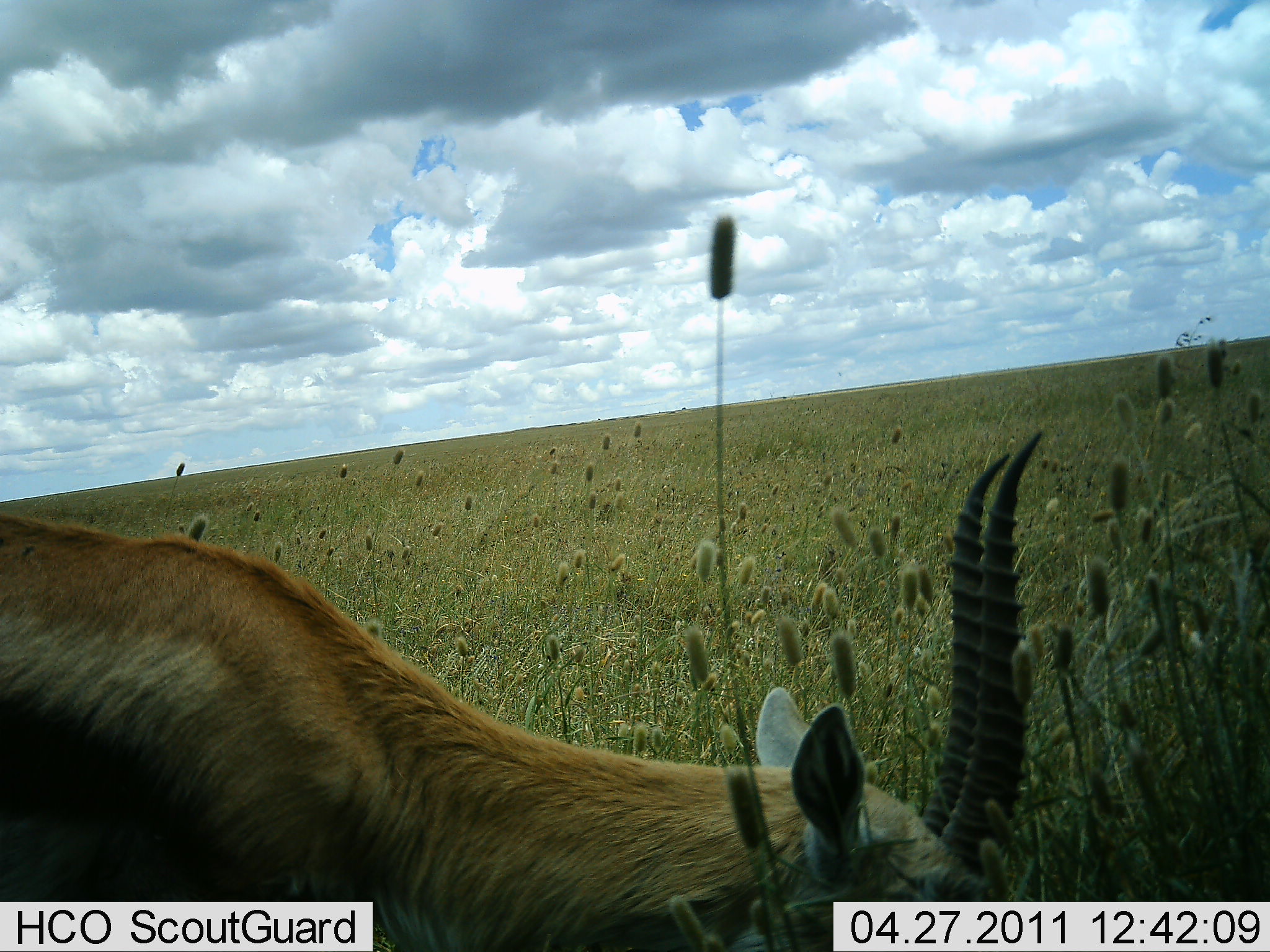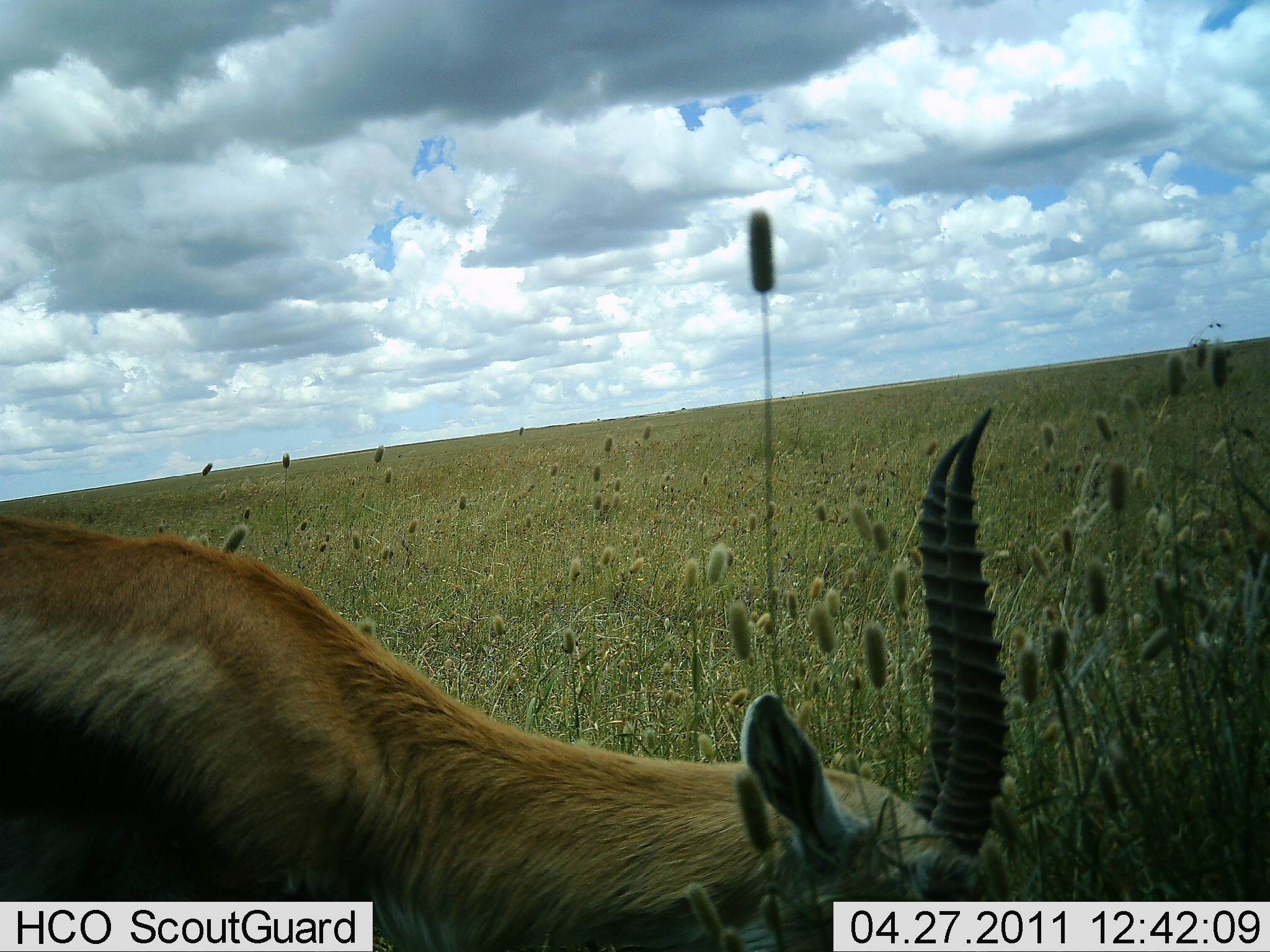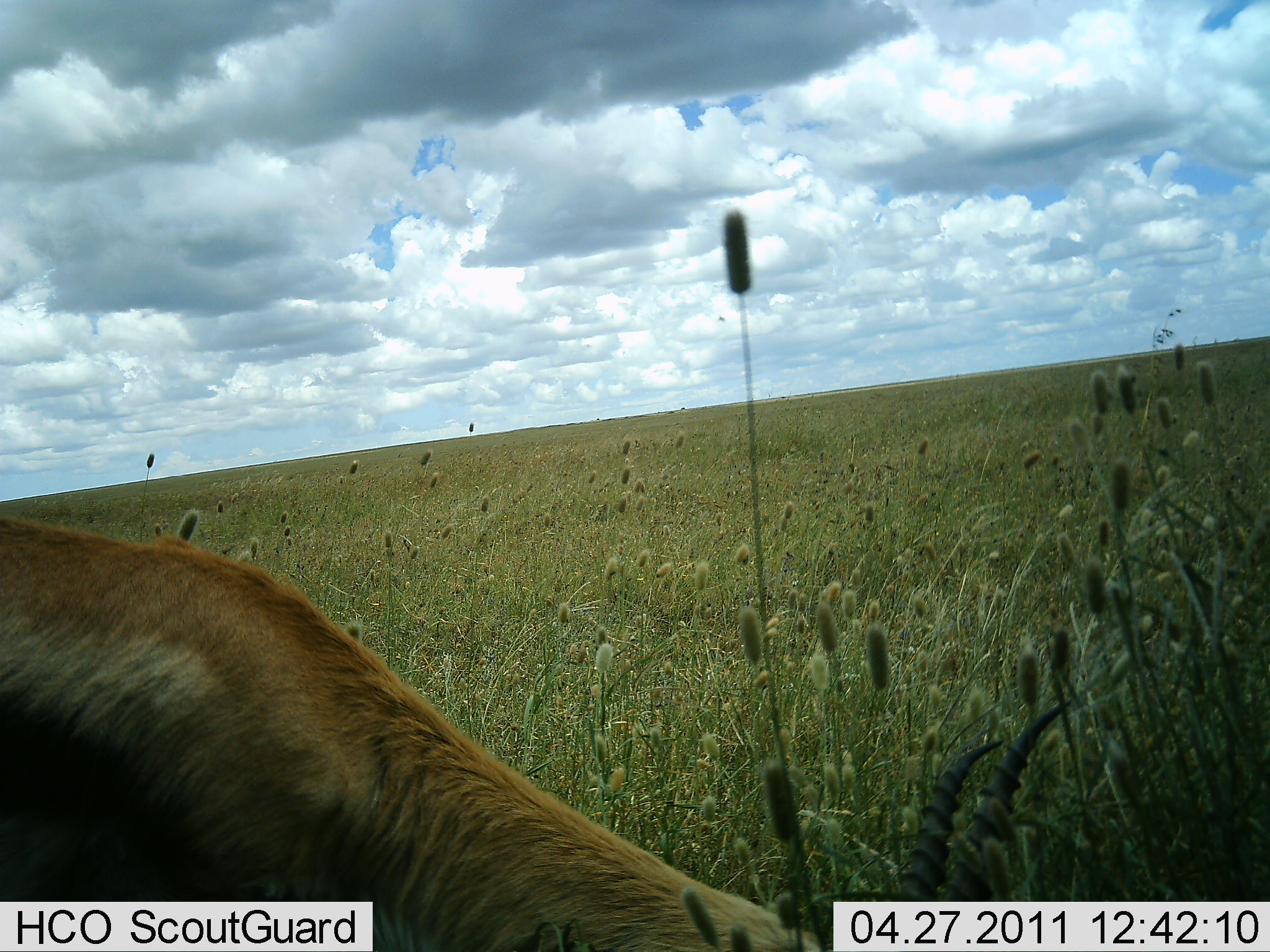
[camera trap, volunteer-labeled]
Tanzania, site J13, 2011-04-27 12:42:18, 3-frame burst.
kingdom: Animalia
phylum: Chordata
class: Mammalia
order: Artiodactyla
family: Bovidae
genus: Eudorcas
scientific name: Eudorcas thomsonii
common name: thomson's gazelle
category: gazellethomsons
Gazellethomsons (thomson's gazelle) (Eudorcas thomsonii), count 1. Behavior (volunteer vote fractions): standing 30%, resting 10%, moving 0%, interacting 0%. Young present (vote fraction): 0%. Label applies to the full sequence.